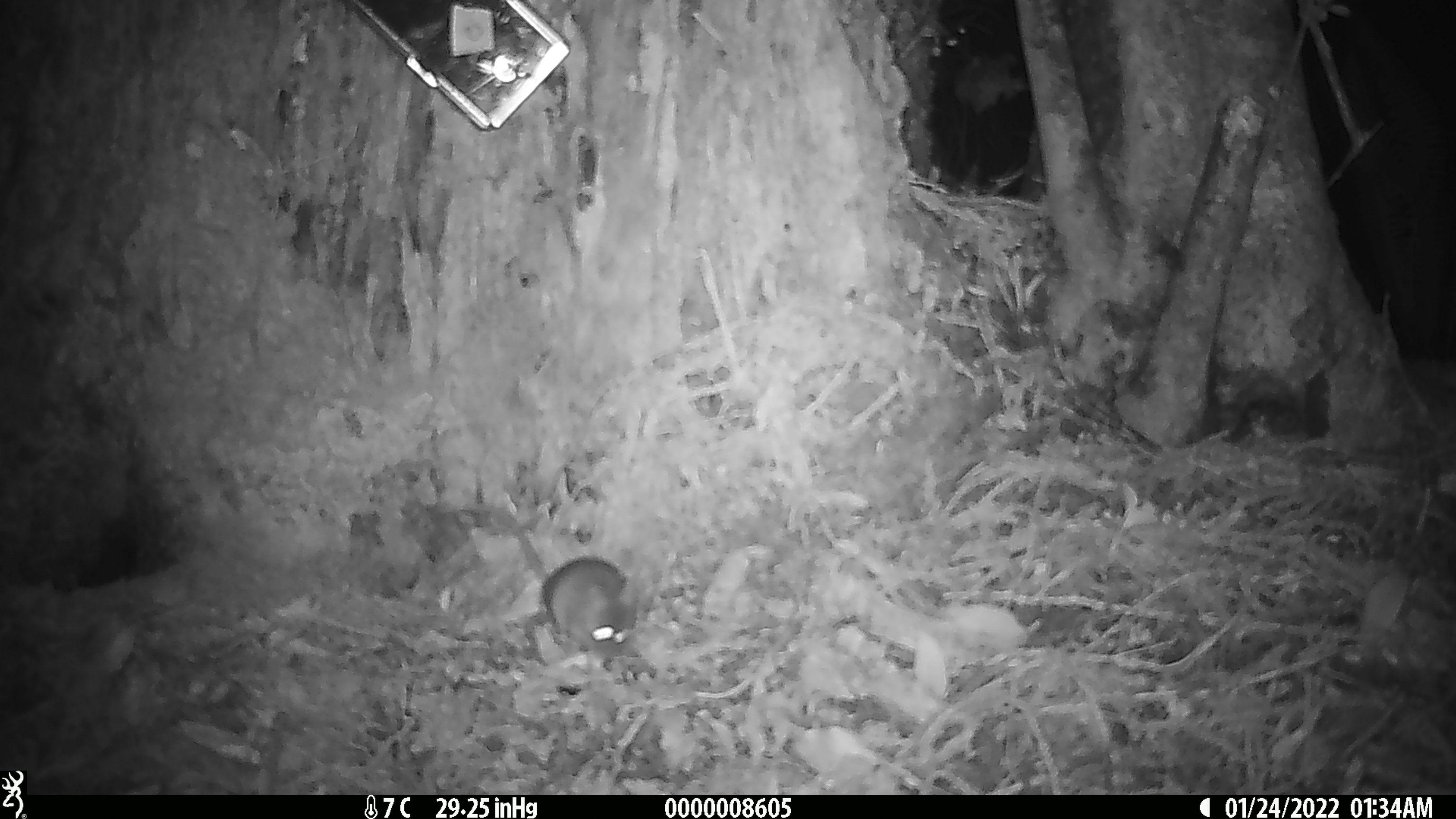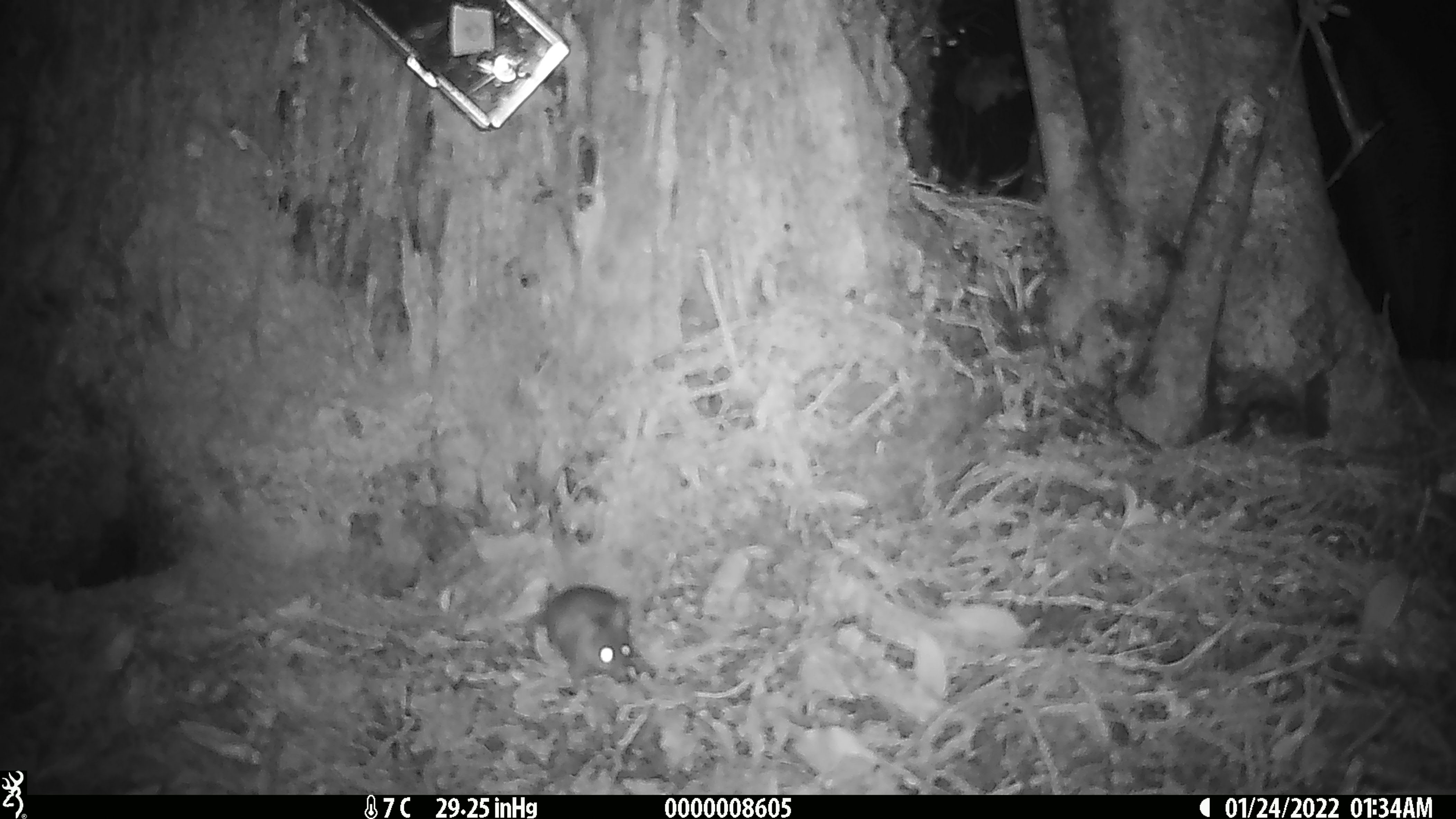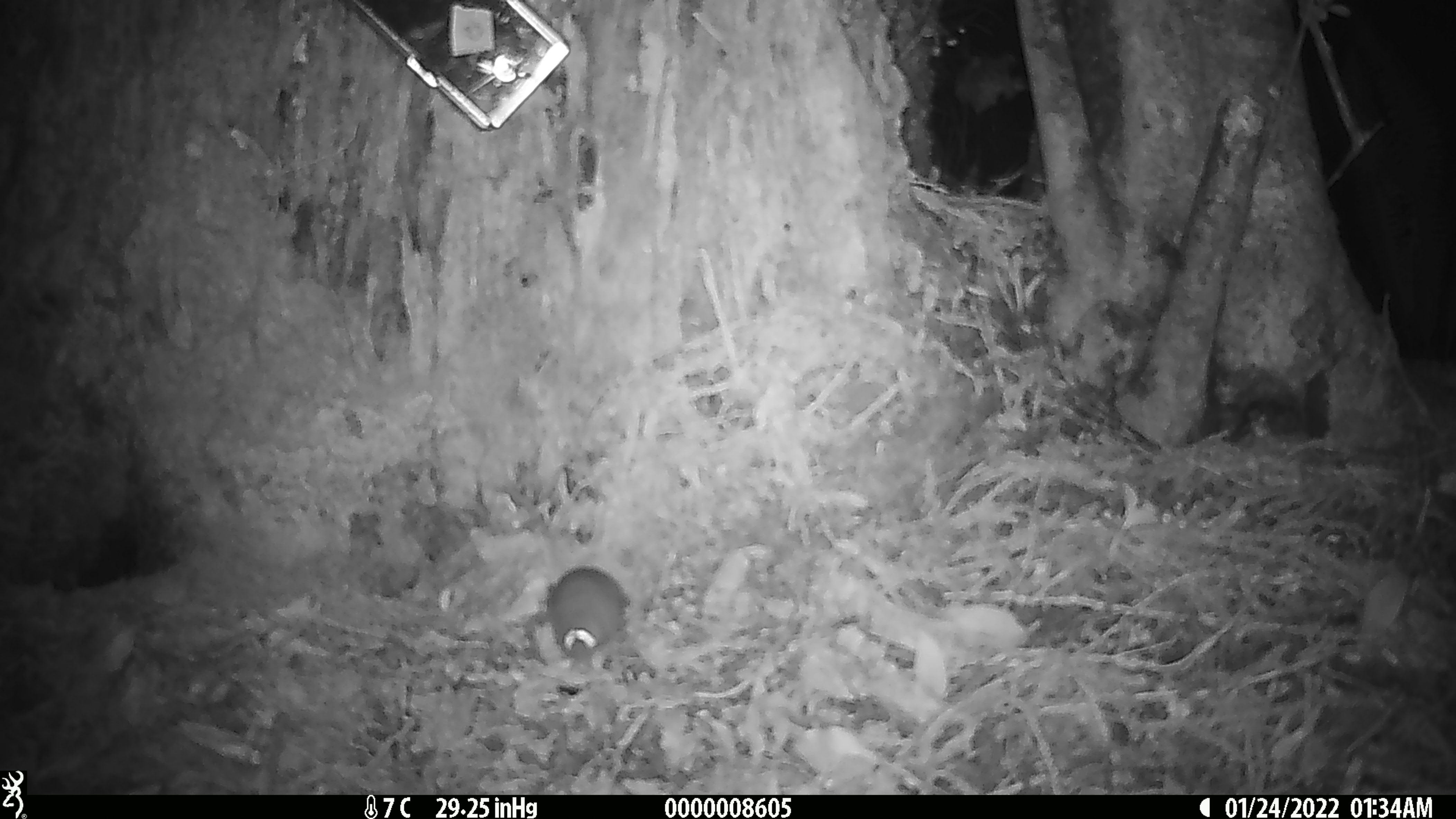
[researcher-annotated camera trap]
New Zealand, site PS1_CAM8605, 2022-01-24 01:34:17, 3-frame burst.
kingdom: Animalia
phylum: Chordata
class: Mammalia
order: Rodentia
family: Muridae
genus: Mus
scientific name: Mus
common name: mouse